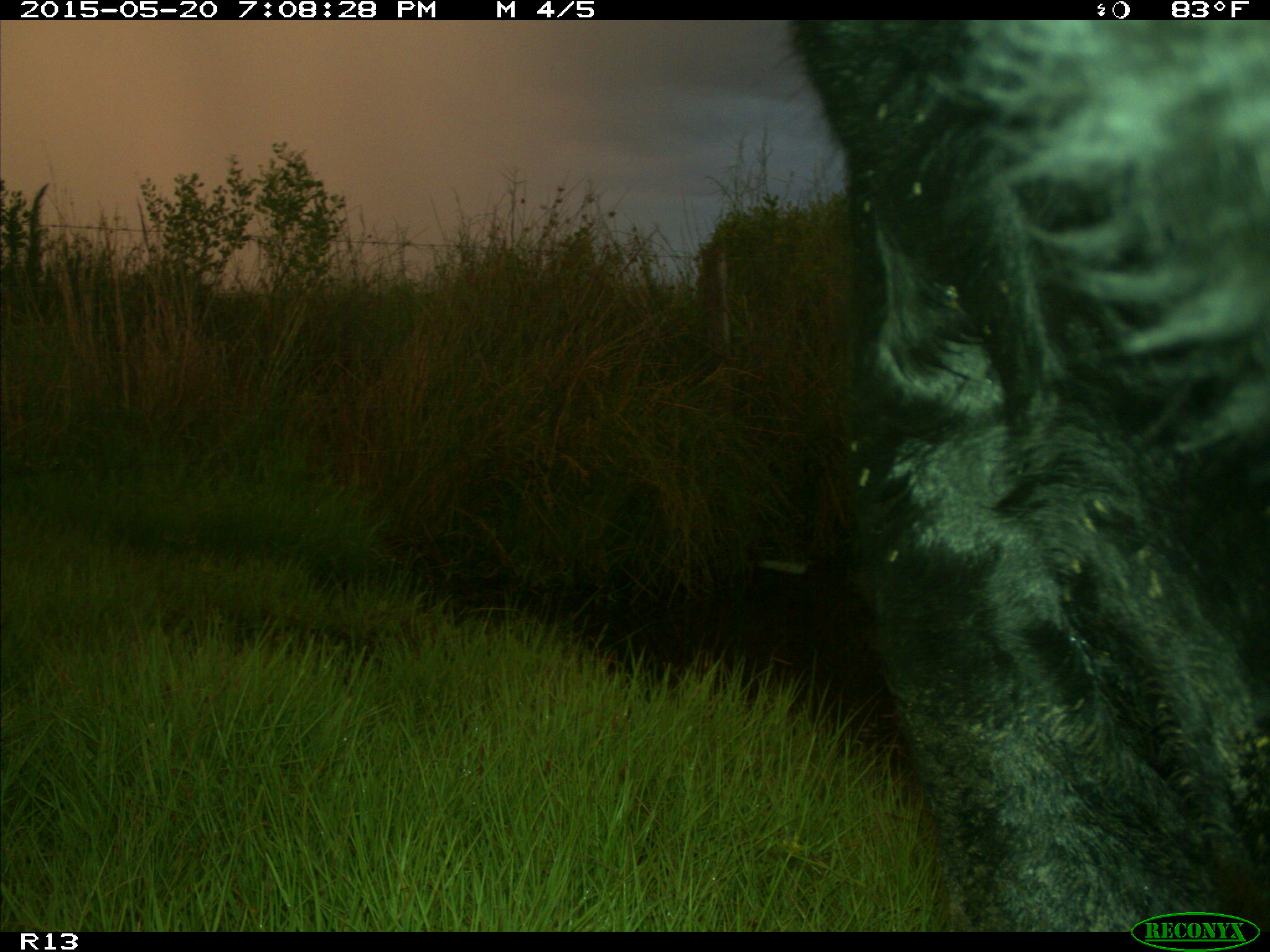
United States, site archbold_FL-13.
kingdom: Animalia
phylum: Chordata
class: Mammalia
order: Artiodactyla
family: Bovidae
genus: Bos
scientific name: Bos taurus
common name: domestic cow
Bos taurus (domestic cow).